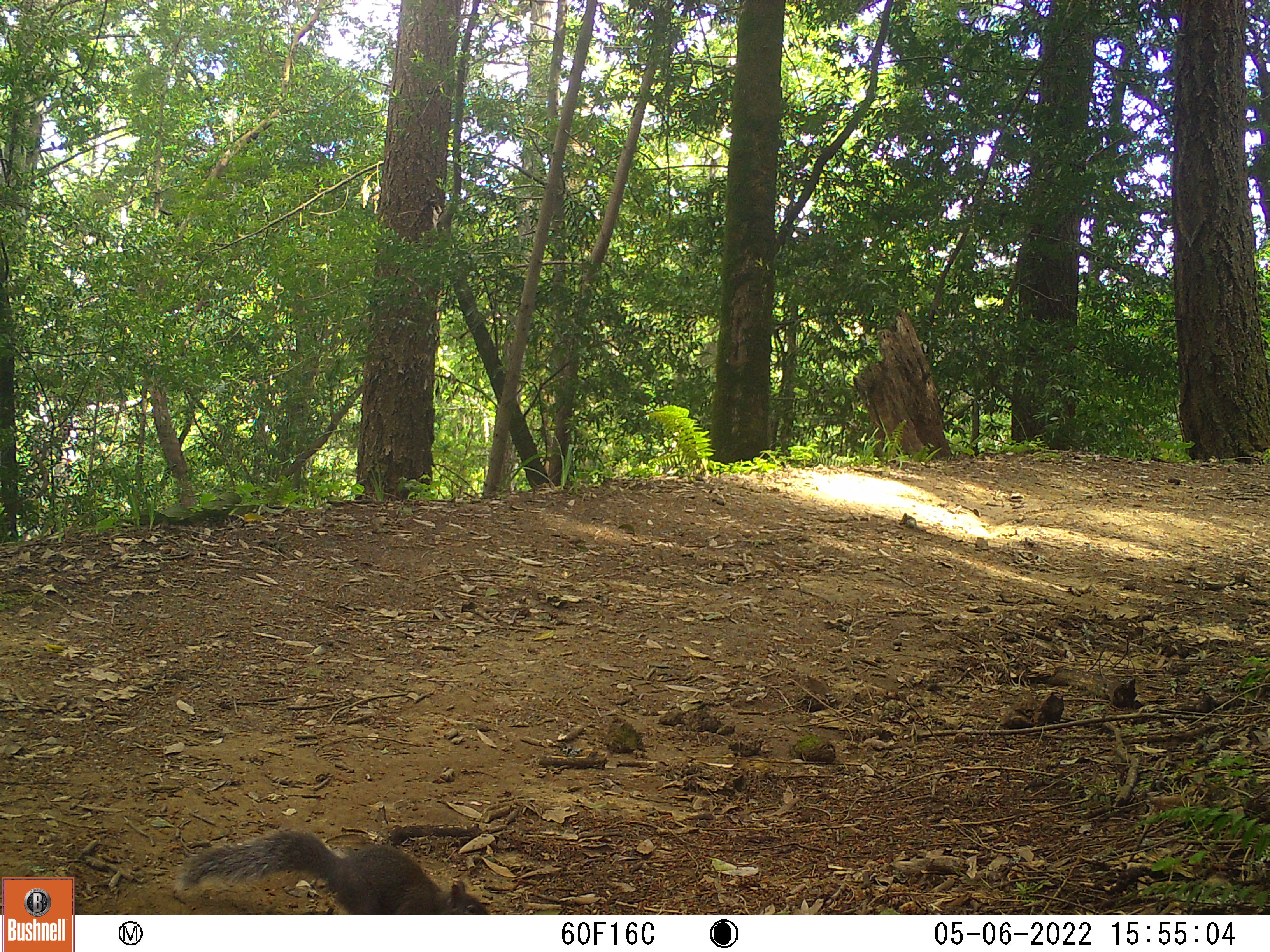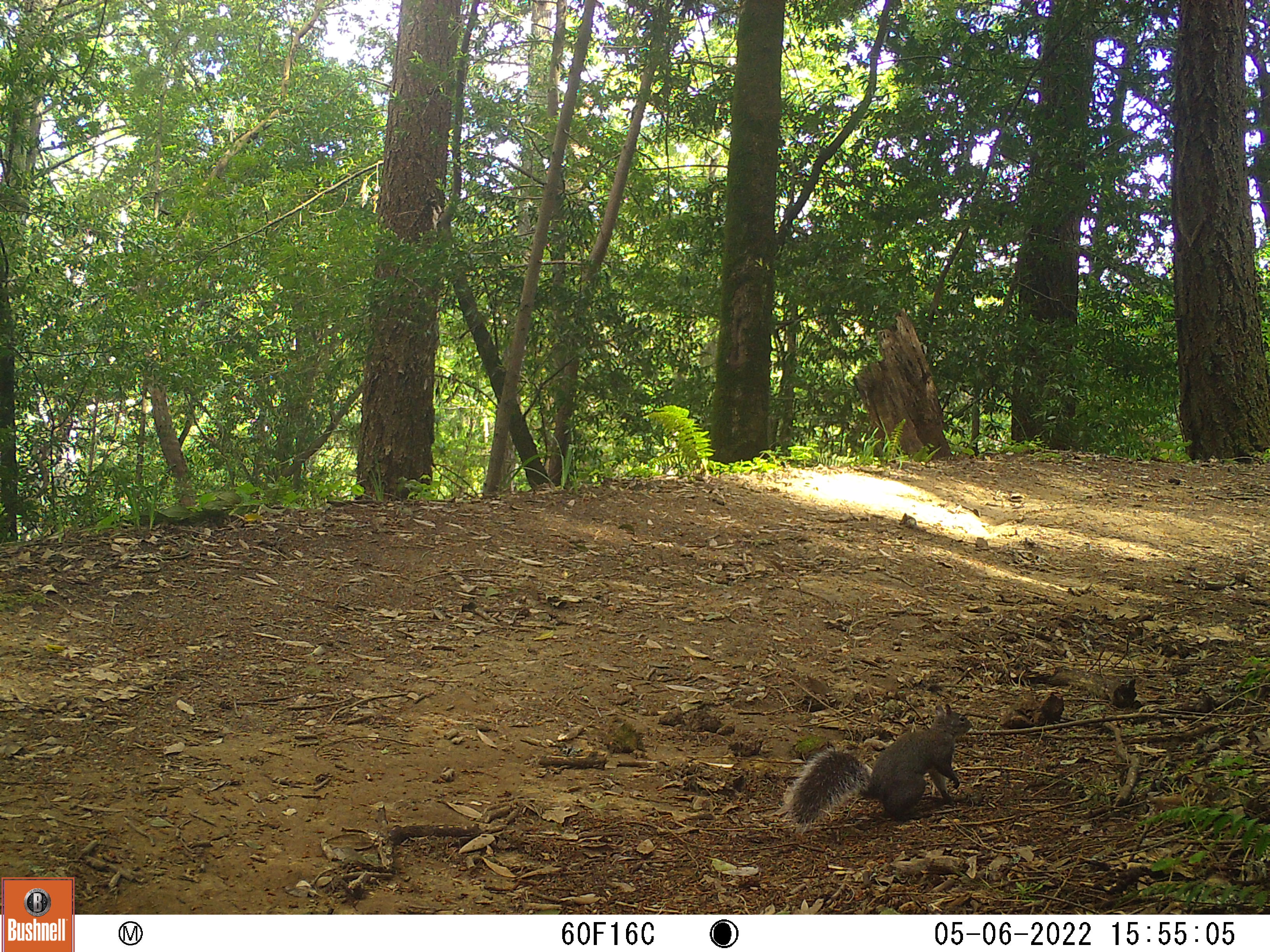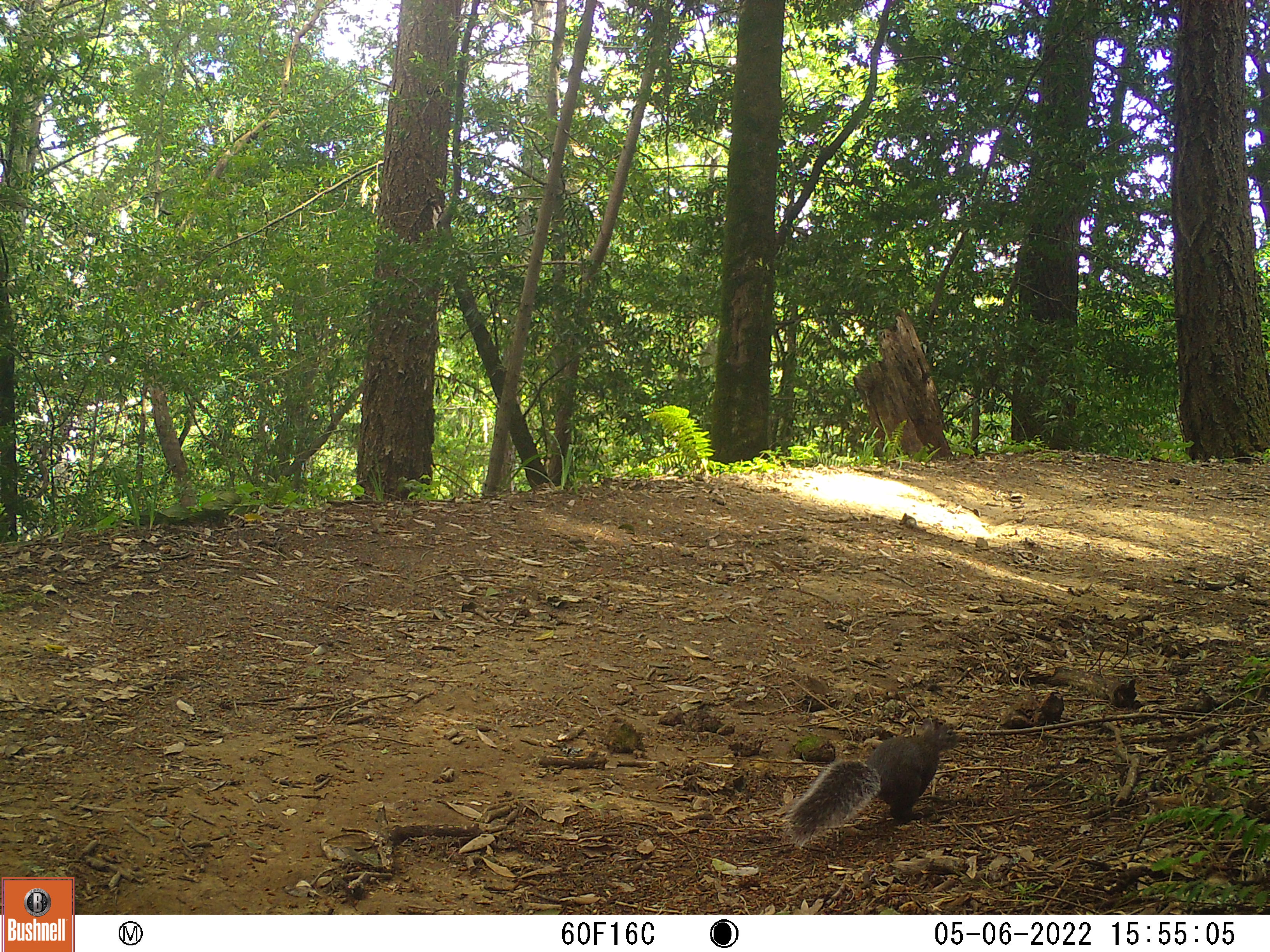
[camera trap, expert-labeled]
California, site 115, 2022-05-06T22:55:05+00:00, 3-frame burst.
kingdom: Animalia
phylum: Chordata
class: Mammalia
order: Rodentia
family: Sciuridae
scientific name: Sciuridae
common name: squirrel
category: unknown squirrel